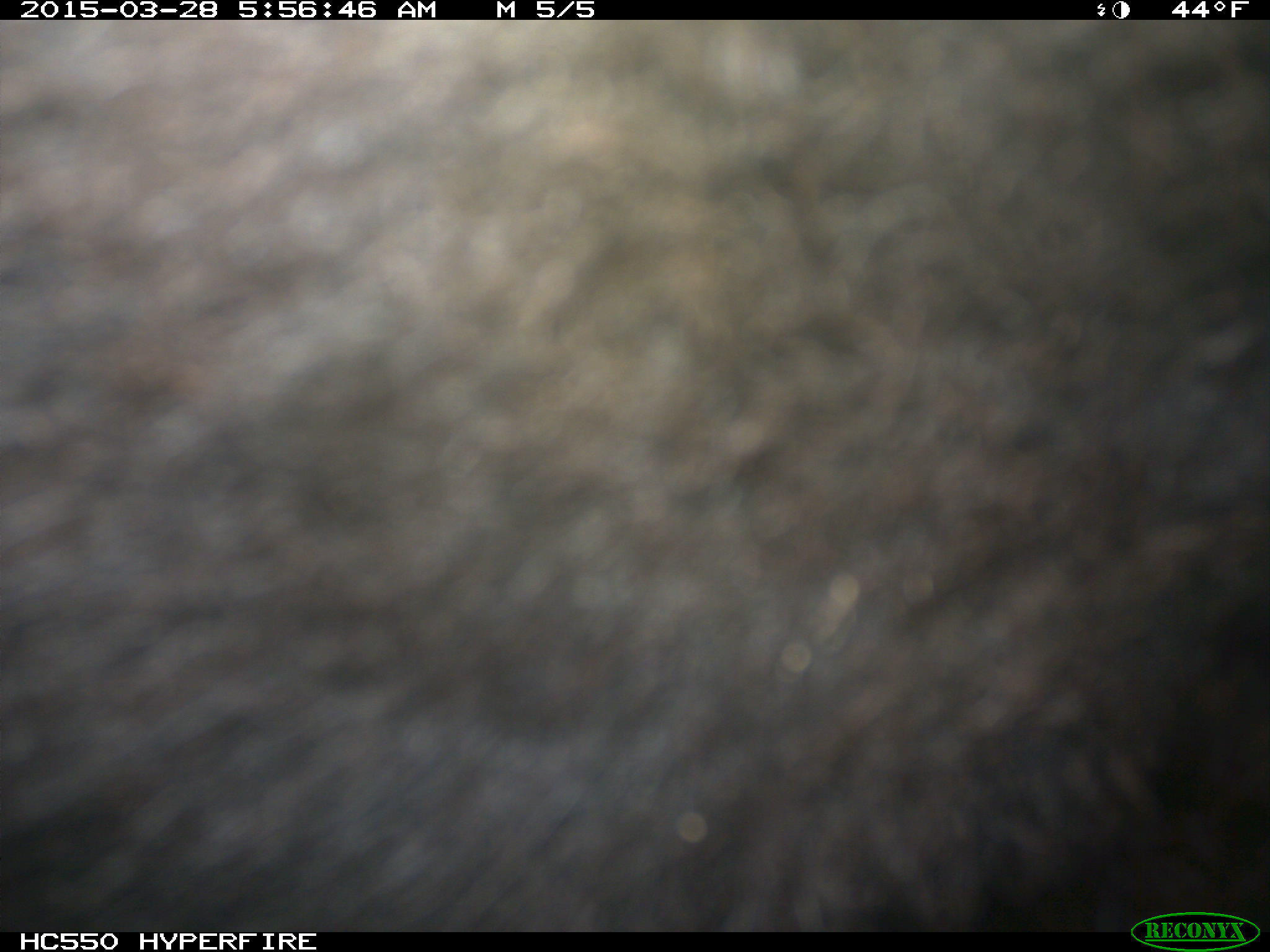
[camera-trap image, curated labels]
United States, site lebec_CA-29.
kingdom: Animalia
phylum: Chordata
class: Mammalia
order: Artiodactyla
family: Bovidae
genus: Bos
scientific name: Bos taurus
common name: domestic cow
Bos taurus (domestic cow).